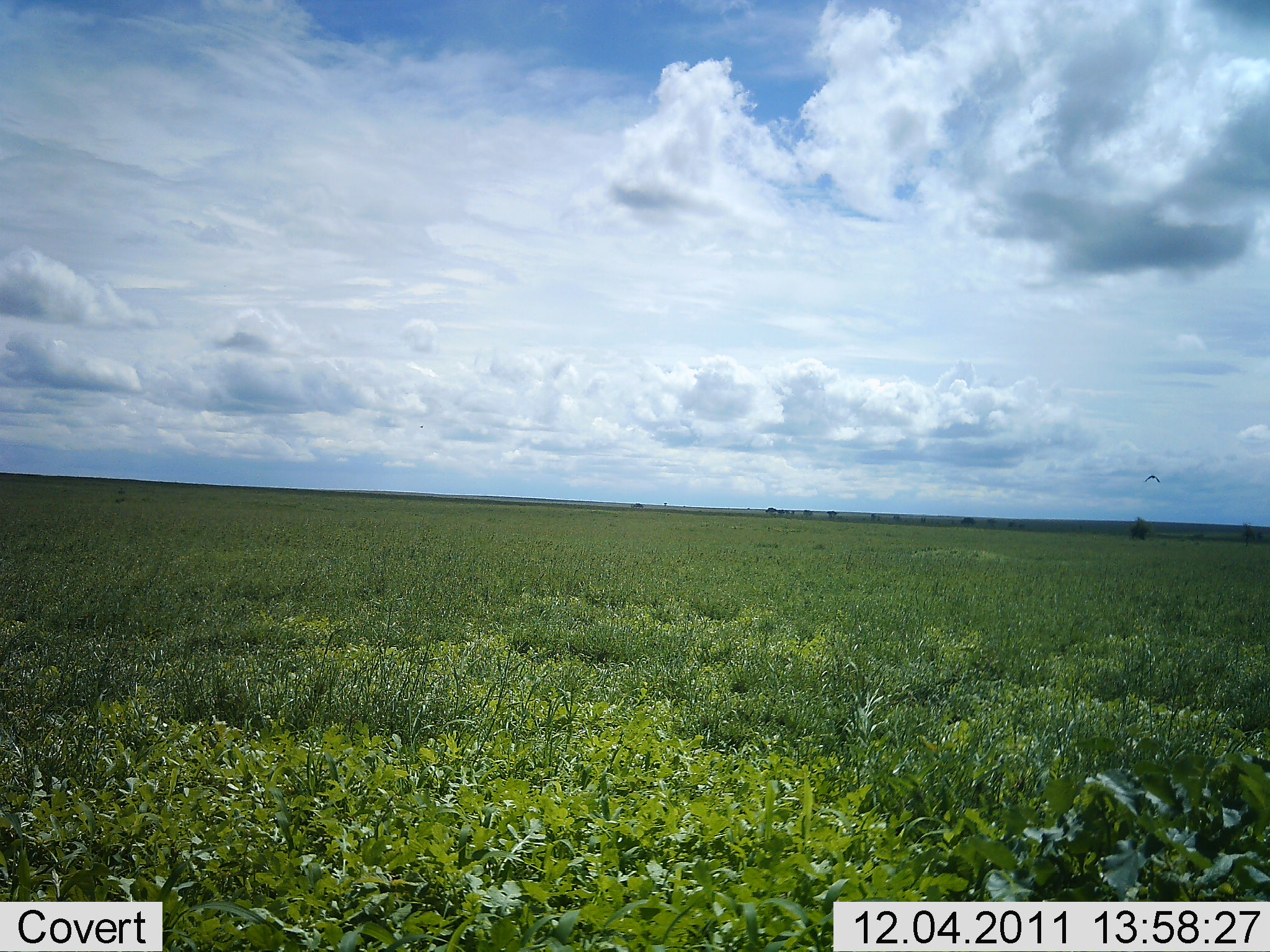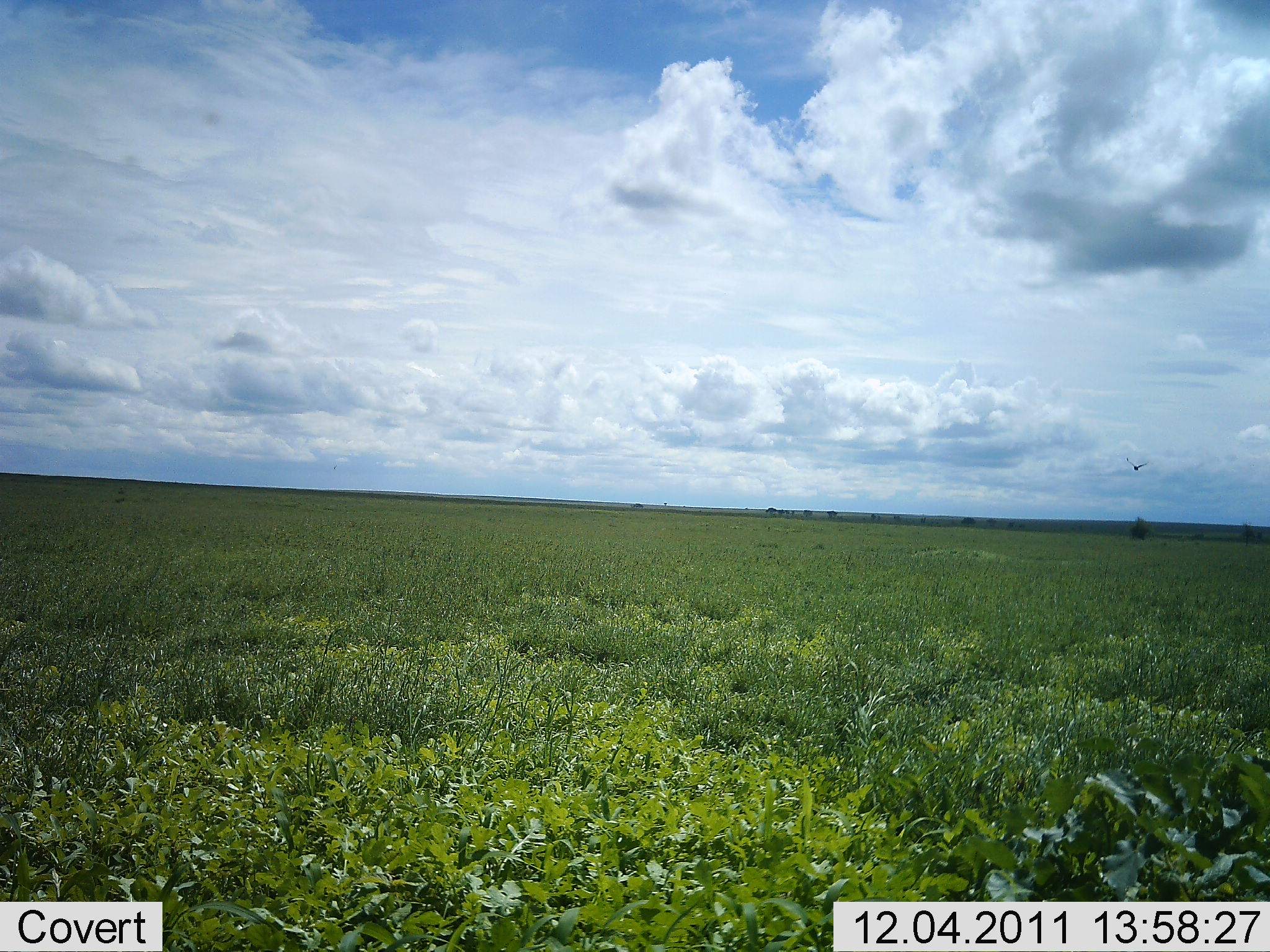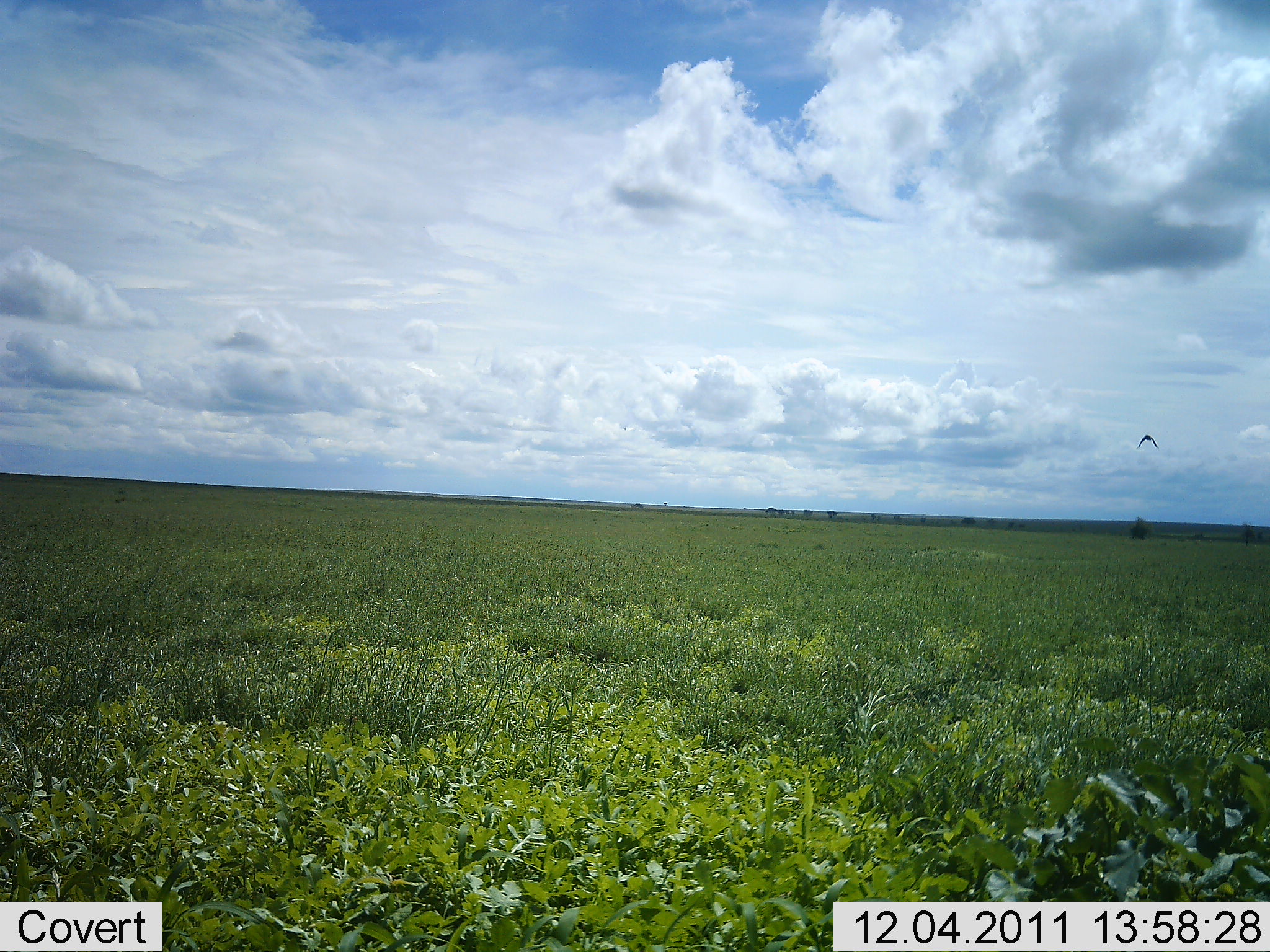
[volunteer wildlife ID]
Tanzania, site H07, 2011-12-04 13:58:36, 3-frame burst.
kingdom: Animalia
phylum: Chordata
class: Aves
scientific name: Aves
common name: bird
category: otherbird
Otherbird (bird) (Aves), count 1. Behavior (volunteer vote fractions): standing 0%, resting 0%, moving 100%, interacting 0%. Young present (vote fraction): 0%. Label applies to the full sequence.